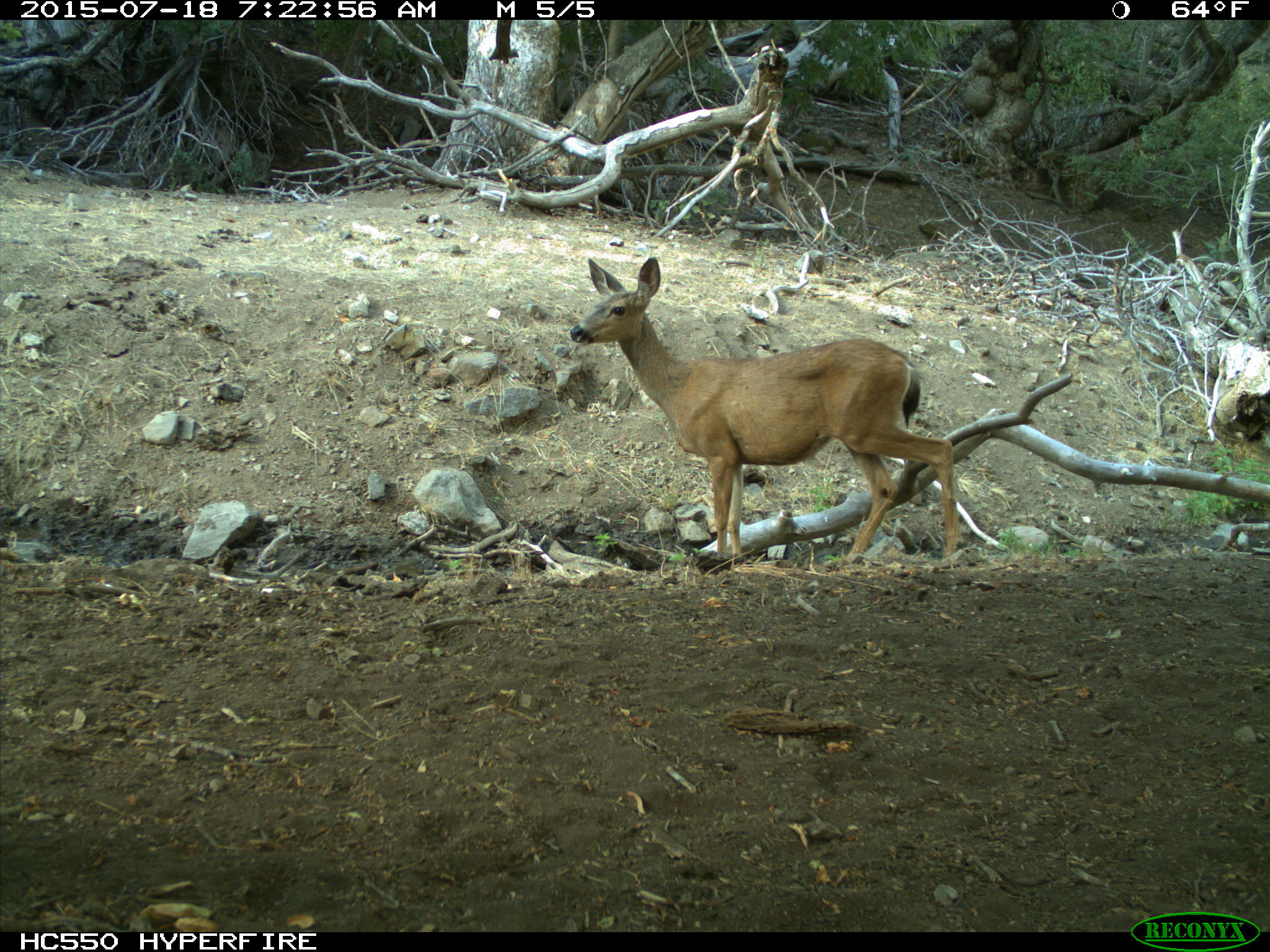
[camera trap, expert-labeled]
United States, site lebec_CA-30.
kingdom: Animalia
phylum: Chordata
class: Mammalia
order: Artiodactyla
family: Cervidae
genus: Odocoileus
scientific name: Odocoileus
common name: deer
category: unidentified deer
Unidentified deer (deer) (Odocoileus).